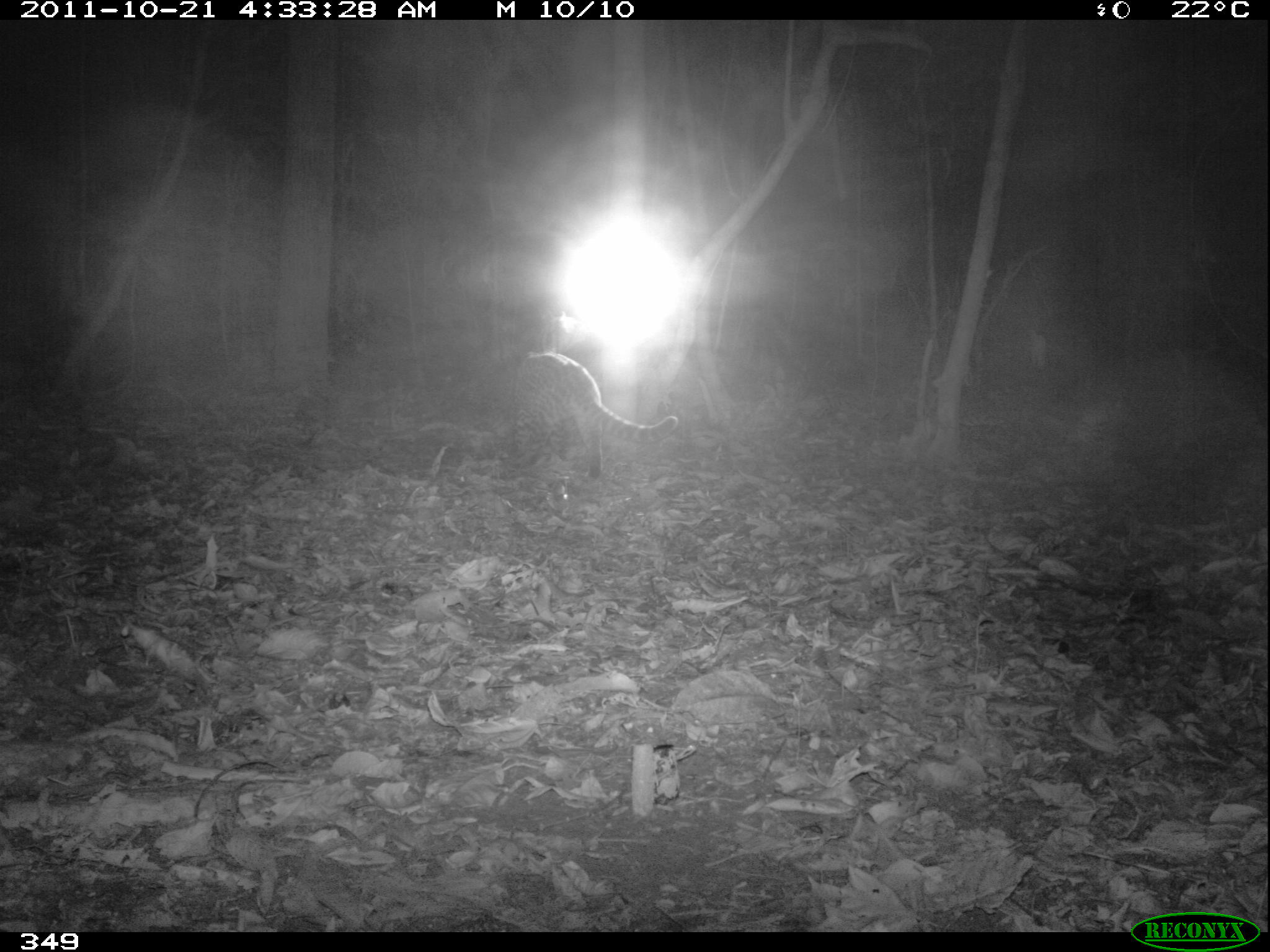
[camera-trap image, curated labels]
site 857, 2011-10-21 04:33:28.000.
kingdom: Animalia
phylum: Chordata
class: Mammalia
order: Carnivora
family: Felidae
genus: Leopardus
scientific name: Leopardus pardalis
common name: ocelot